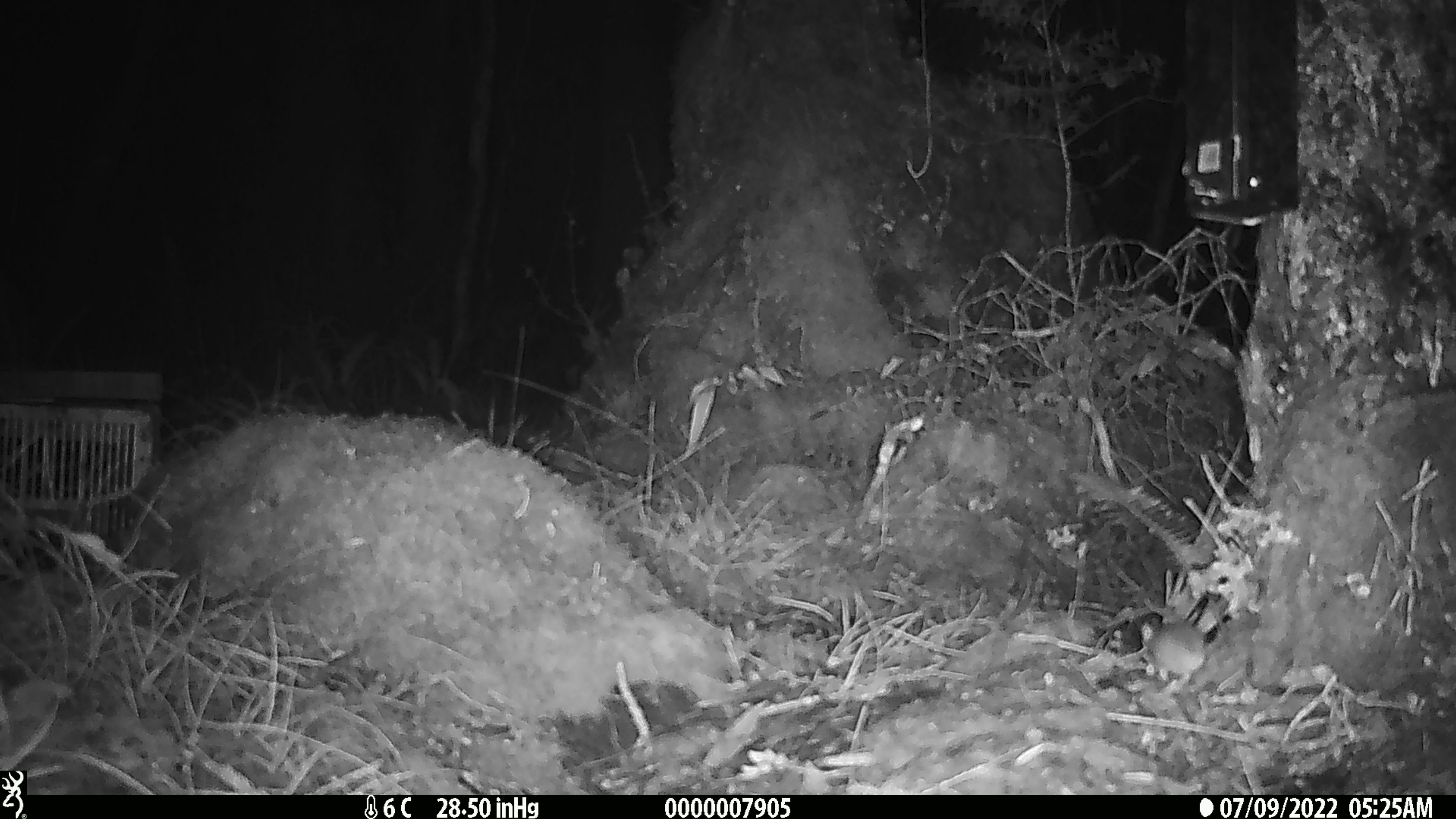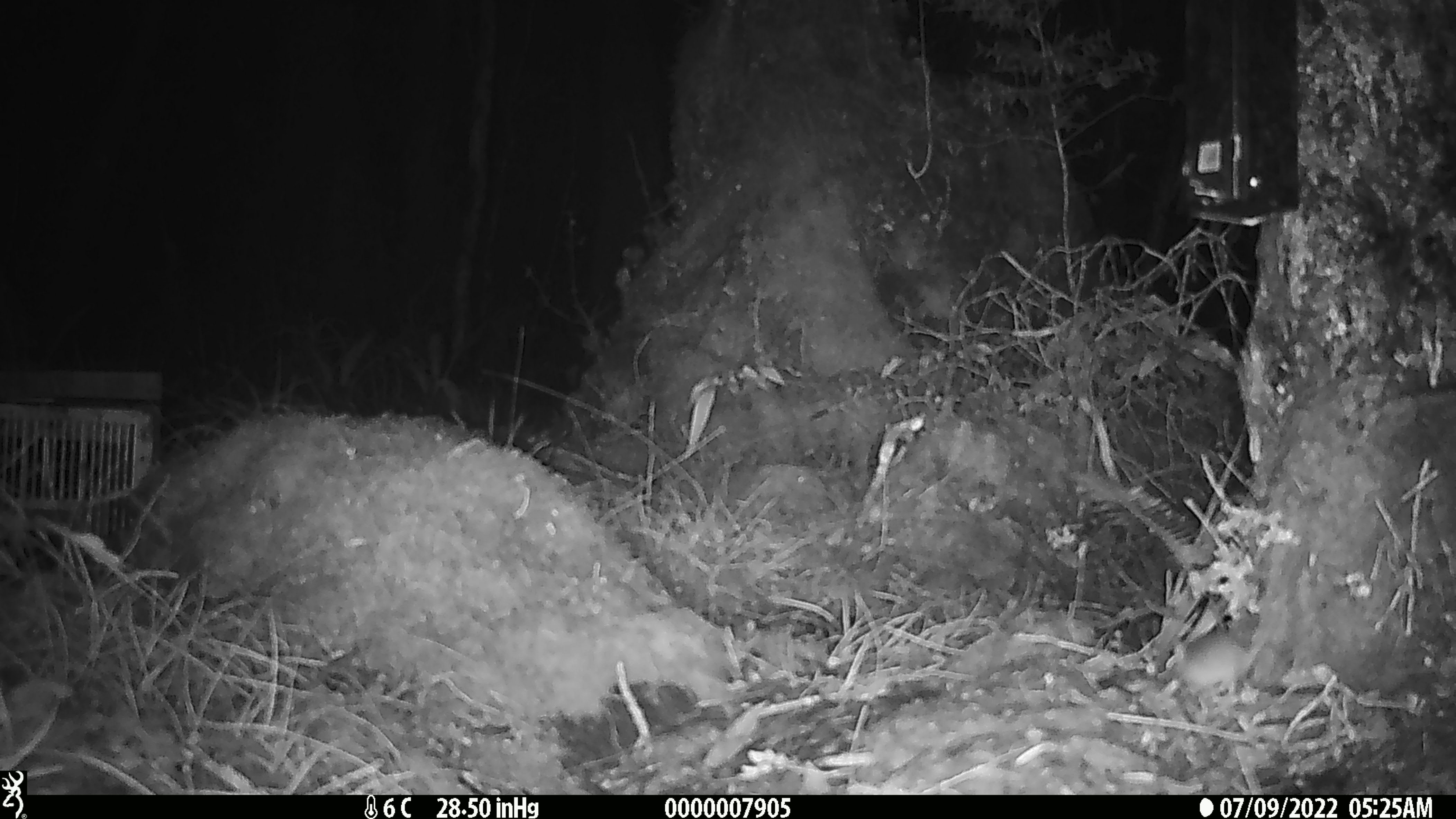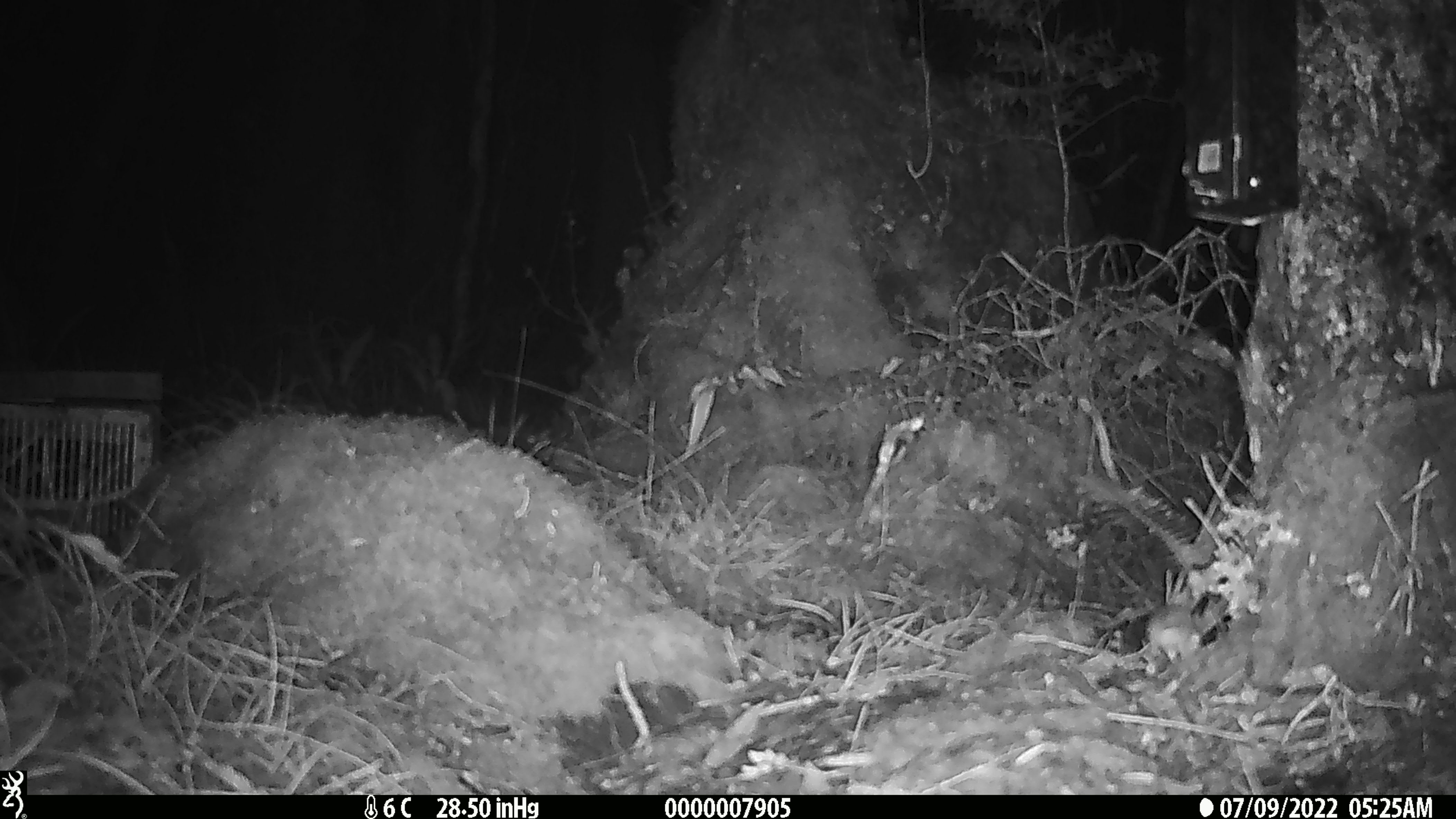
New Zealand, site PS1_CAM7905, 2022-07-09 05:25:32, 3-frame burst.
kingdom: Animalia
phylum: Chordata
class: Mammalia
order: Rodentia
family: Muridae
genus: Mus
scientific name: Mus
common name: mouse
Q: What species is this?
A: Mouse (Mus).